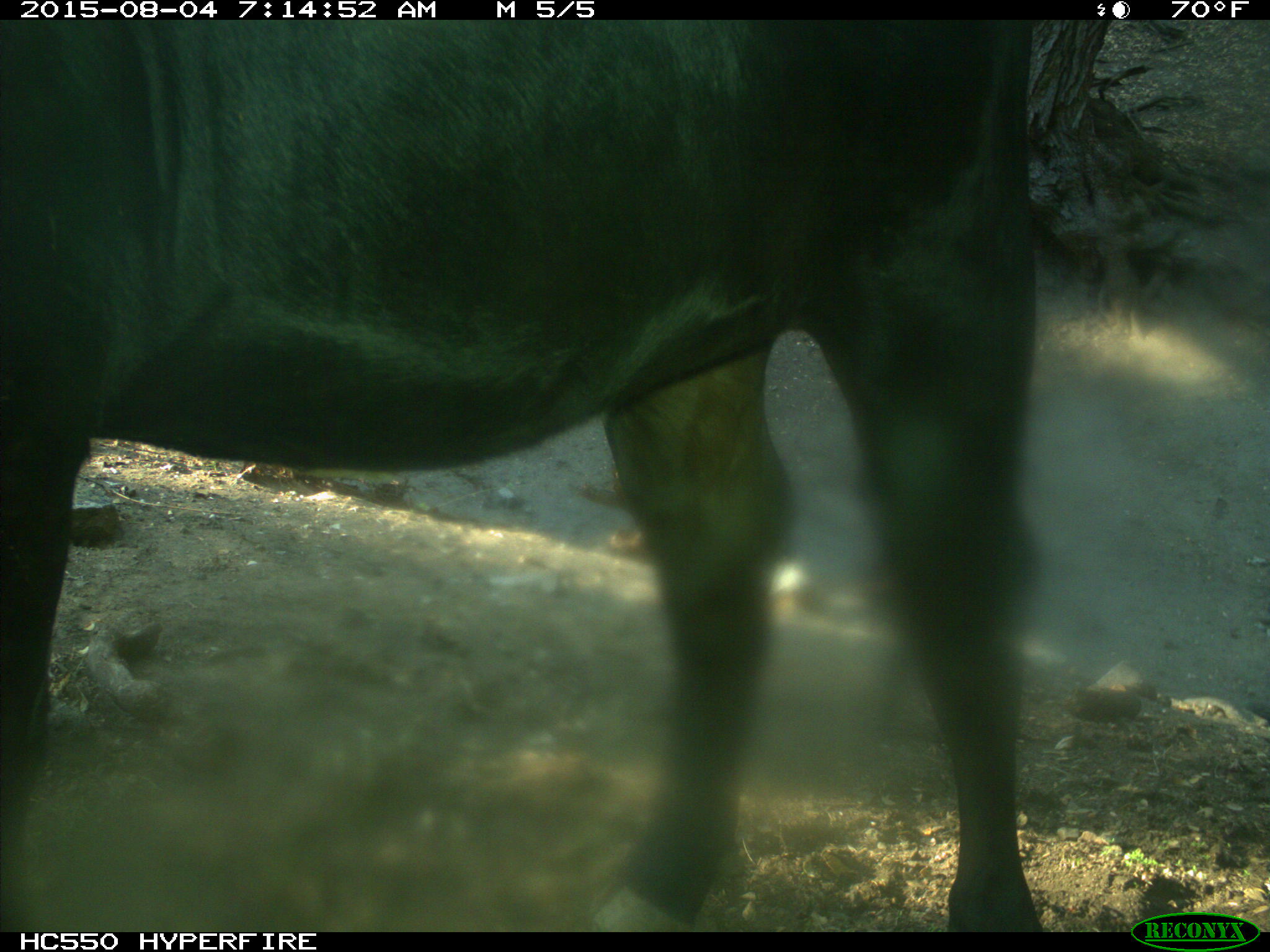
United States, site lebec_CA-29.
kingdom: Animalia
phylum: Chordata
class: Mammalia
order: Artiodactyla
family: Bovidae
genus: Bos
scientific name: Bos taurus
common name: domestic cow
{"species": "Bos taurus (domestic cow)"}